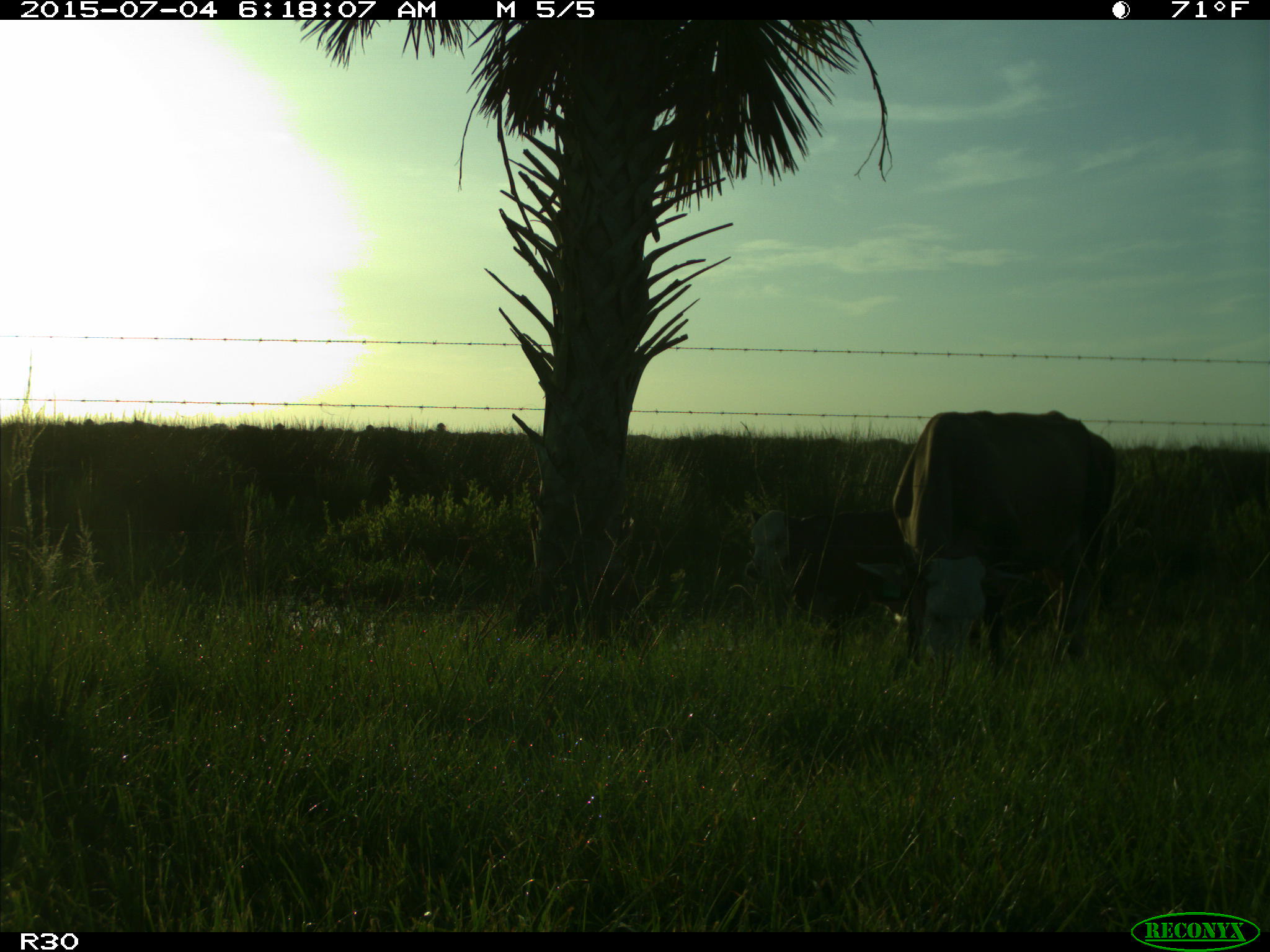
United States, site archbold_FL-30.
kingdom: Animalia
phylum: Chordata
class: Mammalia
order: Artiodactyla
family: Bovidae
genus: Bos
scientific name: Bos taurus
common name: domestic cow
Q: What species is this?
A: Bos taurus (domestic cow).